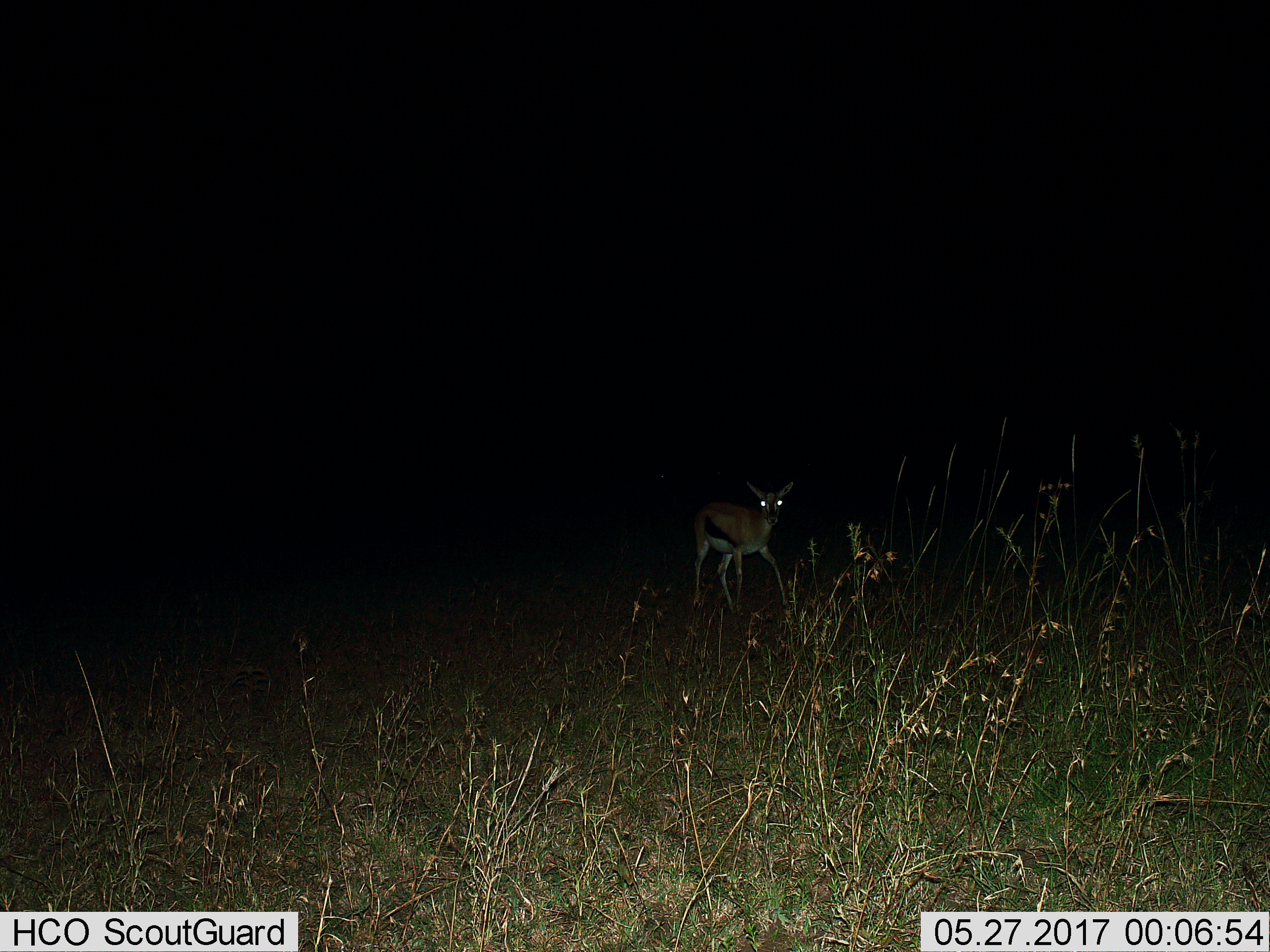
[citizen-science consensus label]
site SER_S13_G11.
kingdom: Animalia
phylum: Chordata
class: Mammalia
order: Artiodactyla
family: Bovidae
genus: Eudorcas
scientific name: Eudorcas thomsonii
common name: thomson's gazelle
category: gazellethomsons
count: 1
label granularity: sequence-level